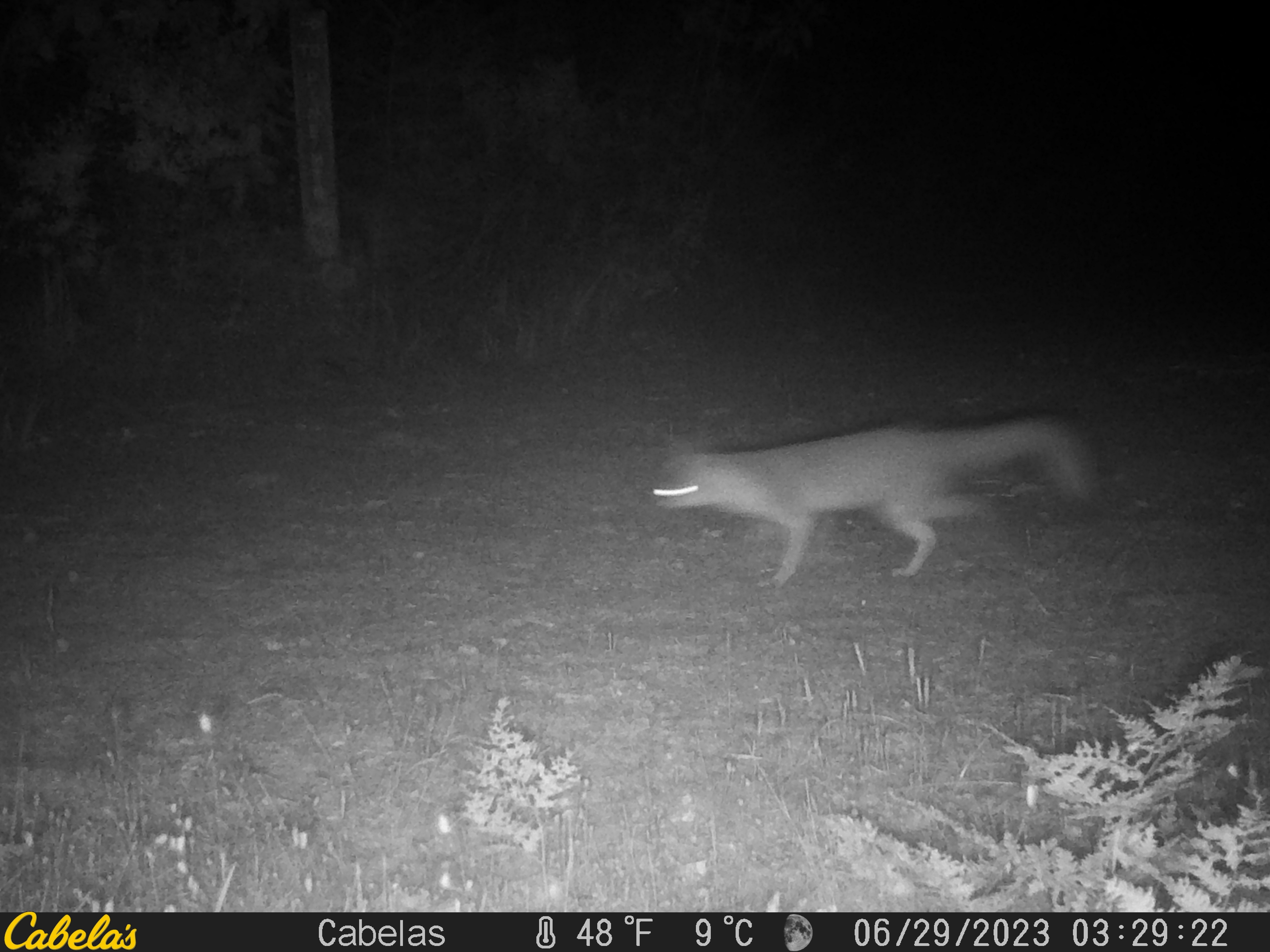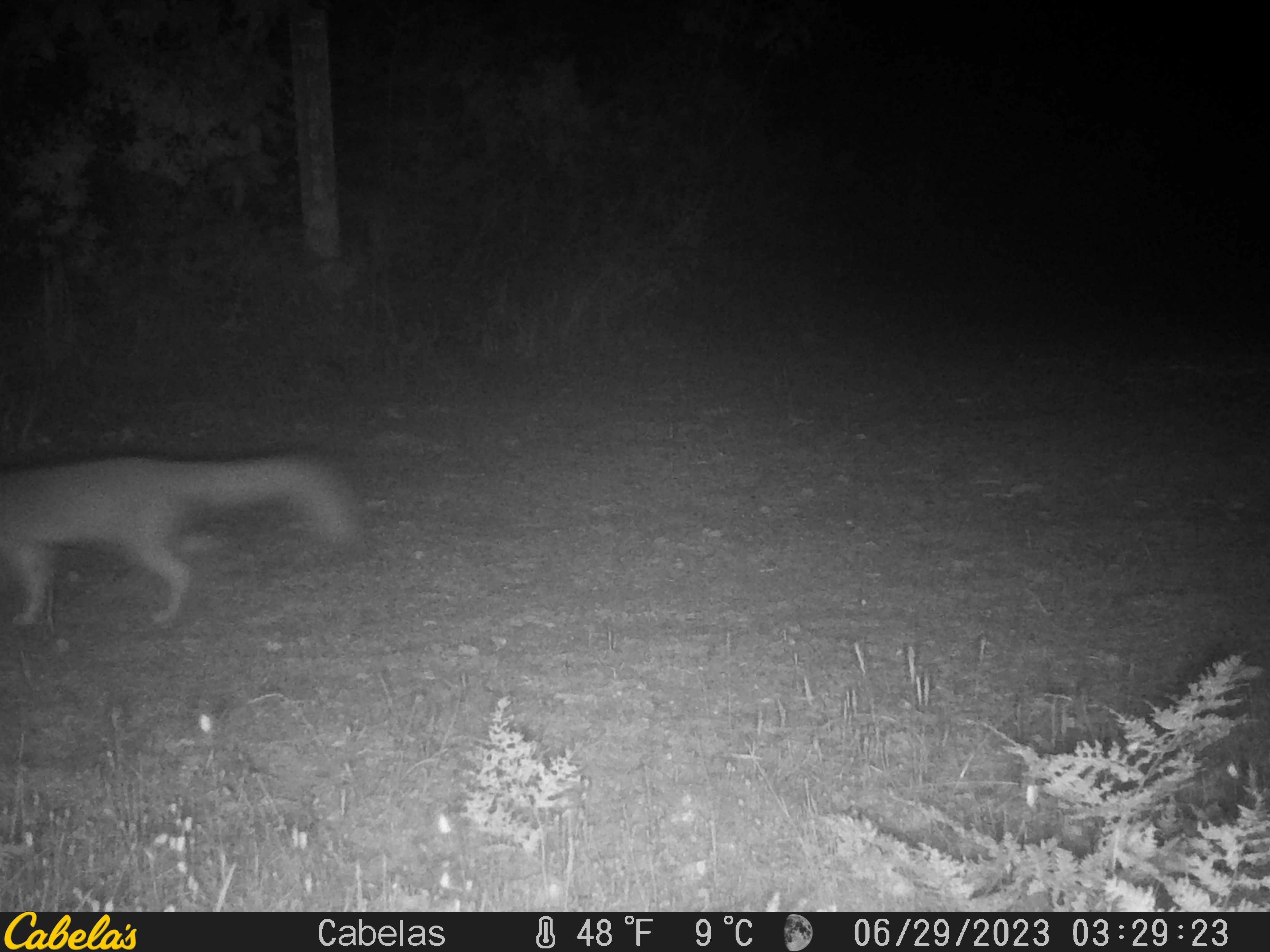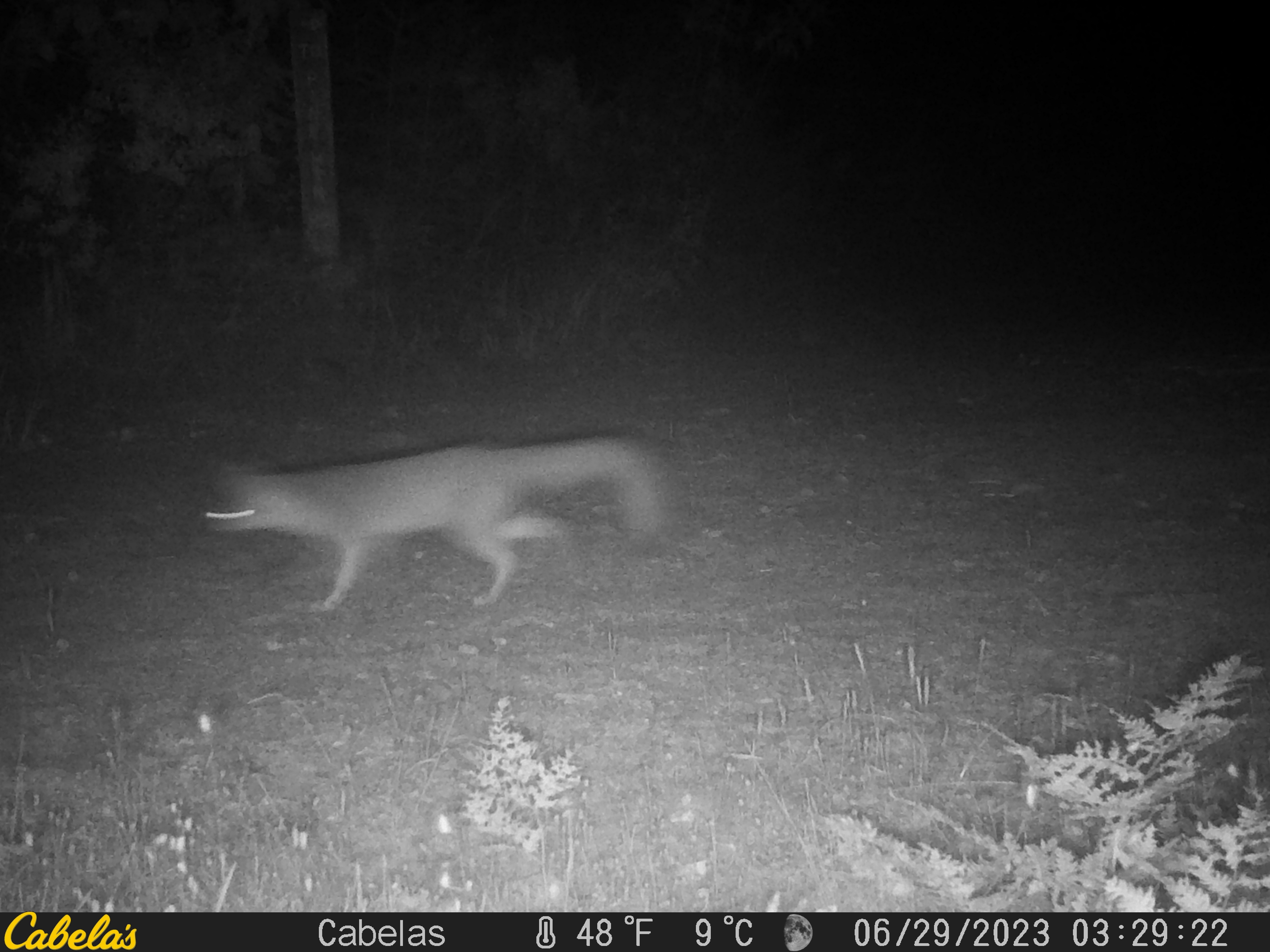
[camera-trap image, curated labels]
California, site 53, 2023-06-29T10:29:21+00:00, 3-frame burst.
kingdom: Animalia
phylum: Chordata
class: Mammalia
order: Carnivora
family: Canidae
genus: Urocyon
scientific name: Urocyon cinereoargenteus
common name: gray fox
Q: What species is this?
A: Gray fox (Urocyon cinereoargenteus).